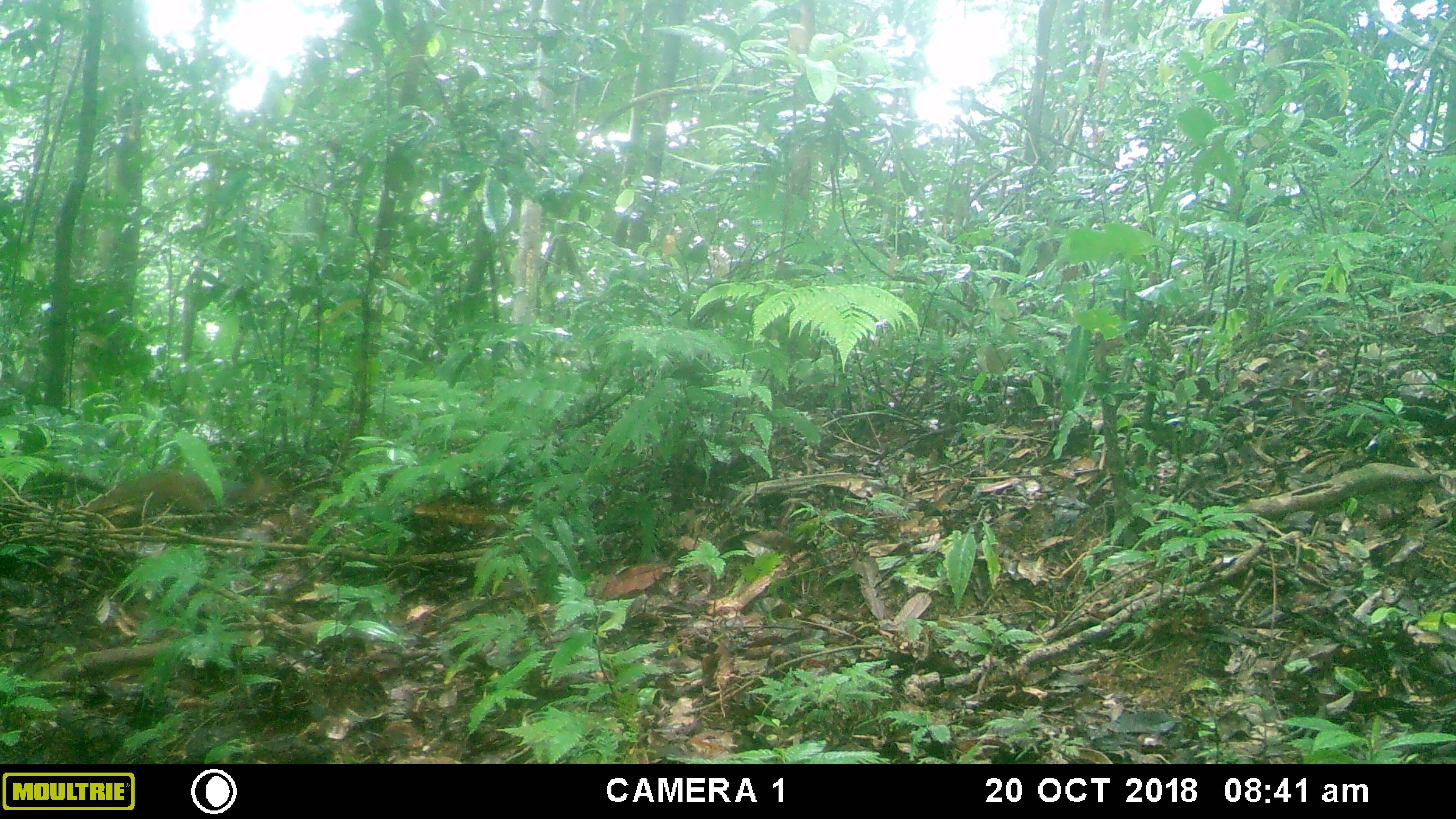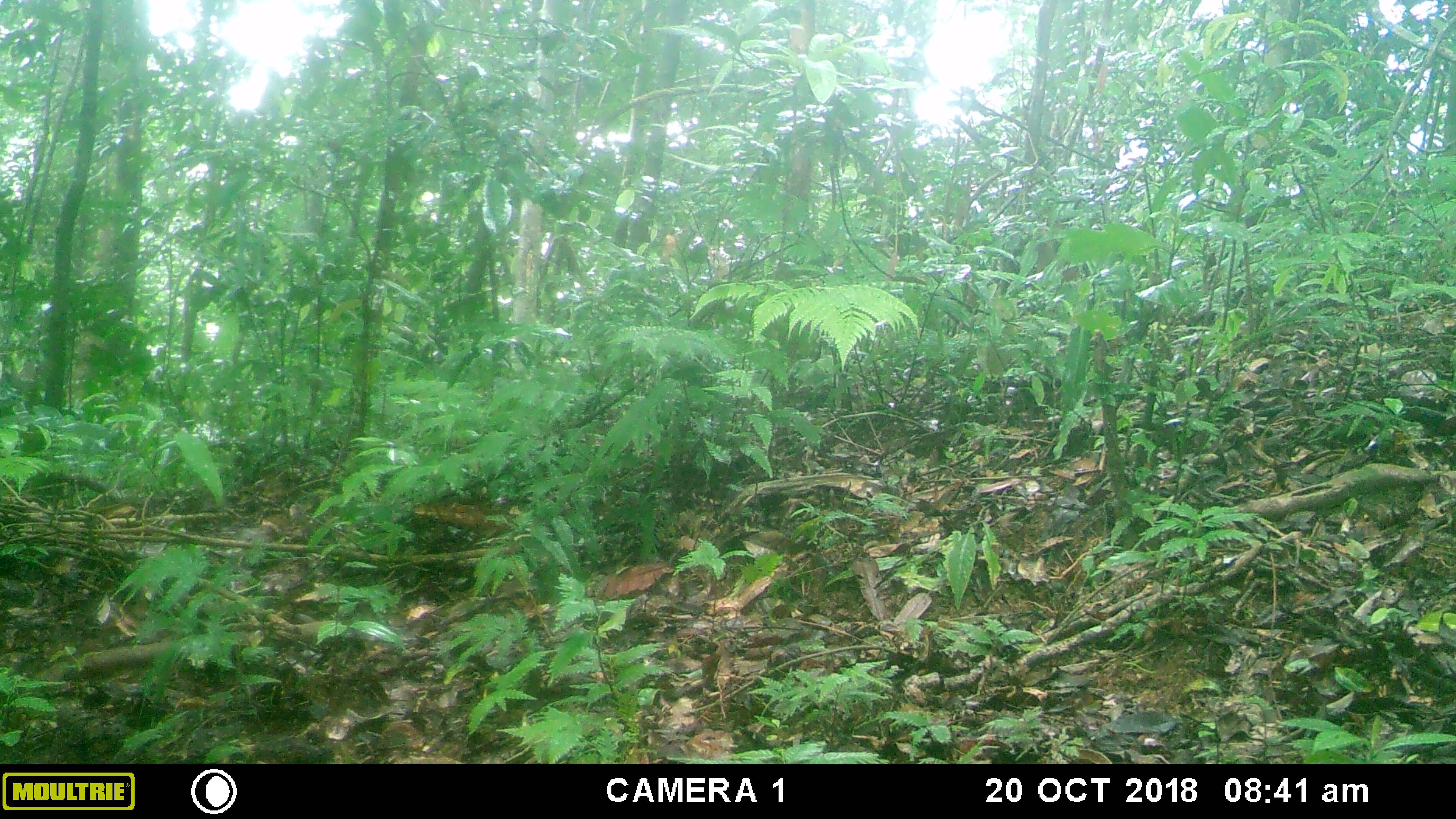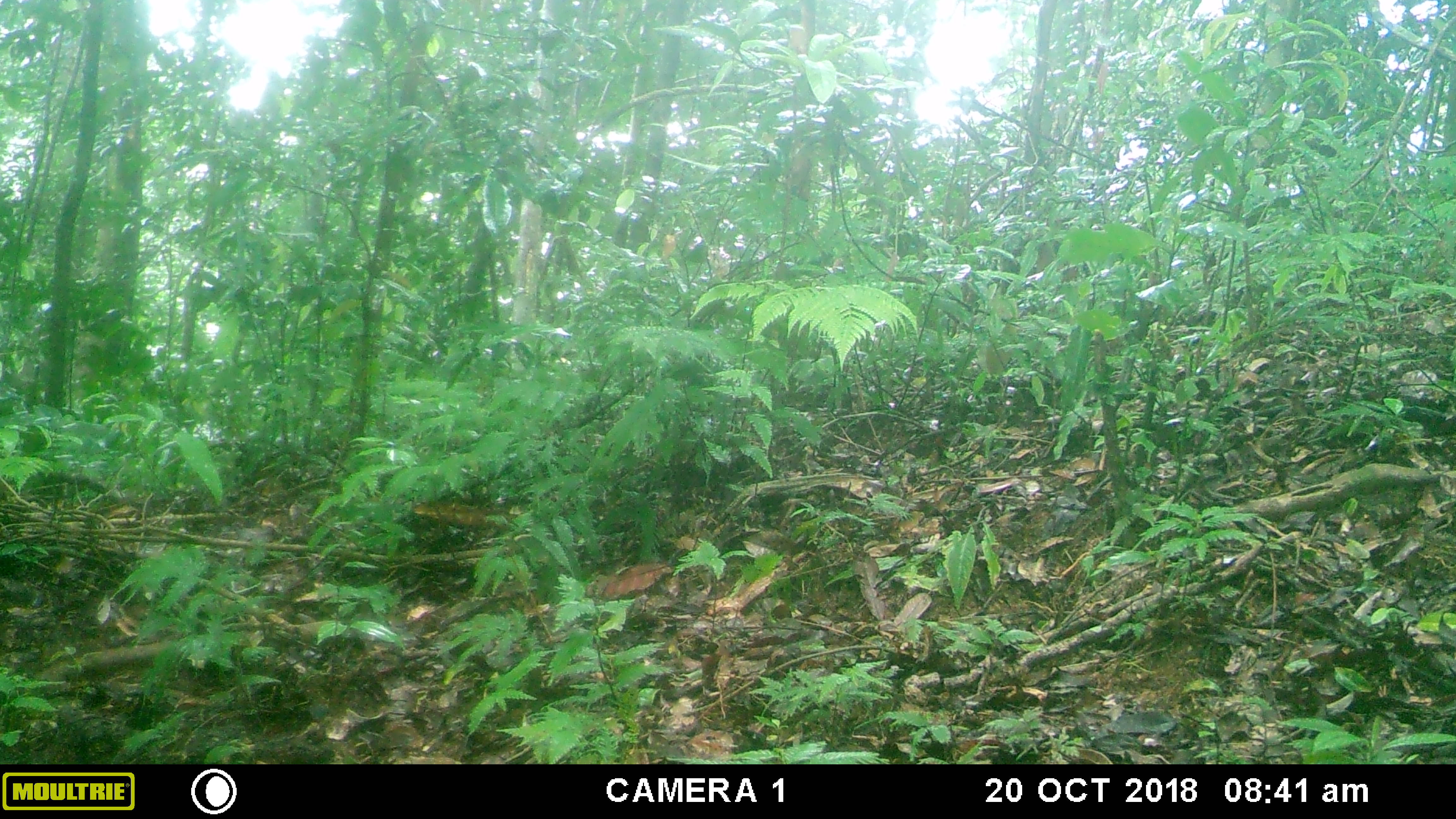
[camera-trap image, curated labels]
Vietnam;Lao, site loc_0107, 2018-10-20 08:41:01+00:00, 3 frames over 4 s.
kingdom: Animalia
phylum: Chordata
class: Mammalia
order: Rodentia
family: Sciuridae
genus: Dremomys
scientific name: Dremomys rufigenis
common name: red-cheeked squirrel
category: red cheeked squirrel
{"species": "red cheeked squirrel (red-cheeked squirrel) (Dremomys rufigenis)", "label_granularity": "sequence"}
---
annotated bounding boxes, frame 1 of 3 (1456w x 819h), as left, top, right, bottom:
red cheeked squirrel: 85, 469, 275, 521